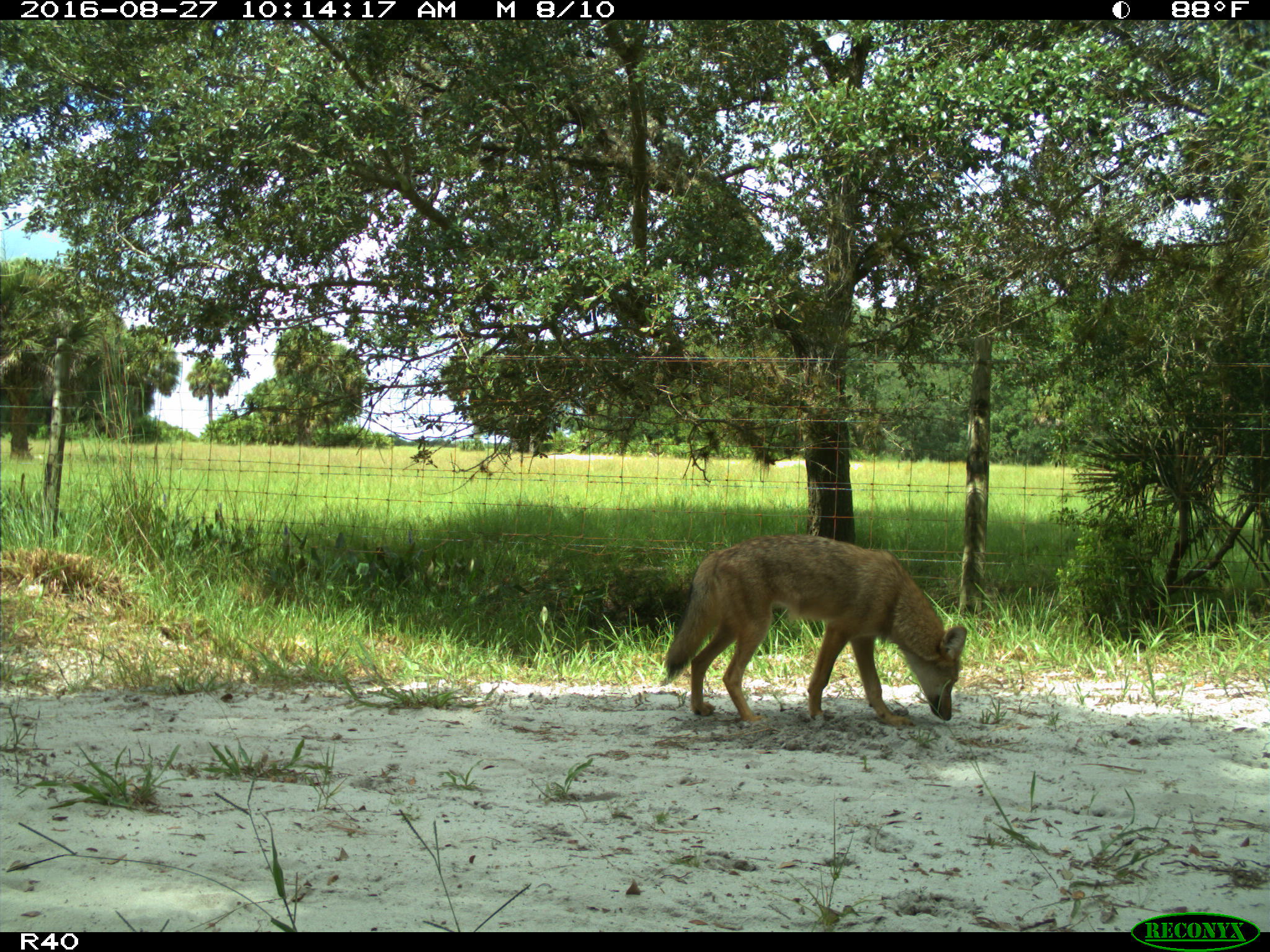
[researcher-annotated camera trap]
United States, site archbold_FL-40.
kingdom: Animalia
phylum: Chordata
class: Mammalia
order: Carnivora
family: Canidae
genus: Canis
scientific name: Canis latrans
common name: coyote